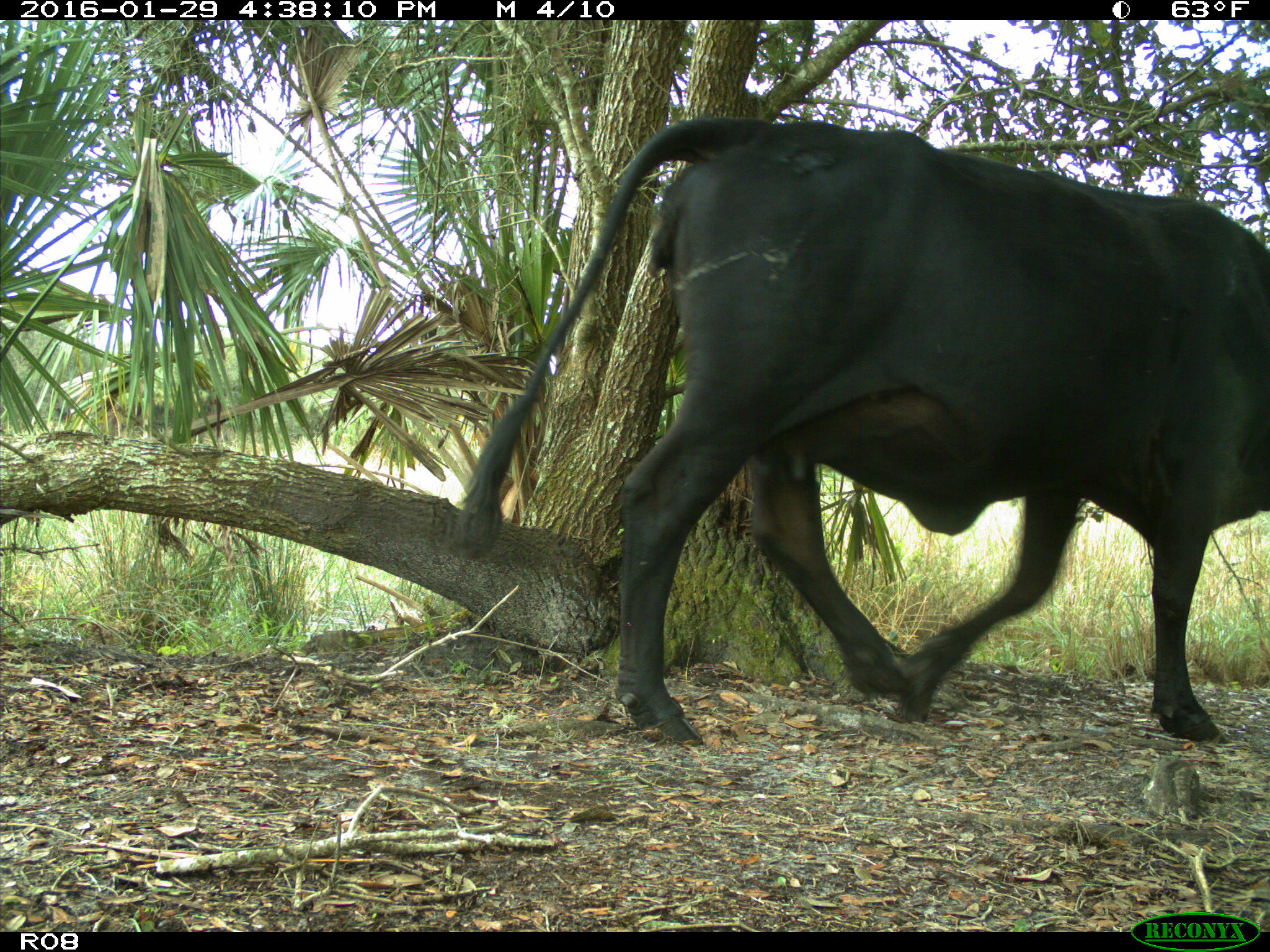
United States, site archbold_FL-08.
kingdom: Animalia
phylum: Chordata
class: Mammalia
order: Artiodactyla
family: Bovidae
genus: Bos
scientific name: Bos taurus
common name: domestic cow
Bos taurus (domestic cow).